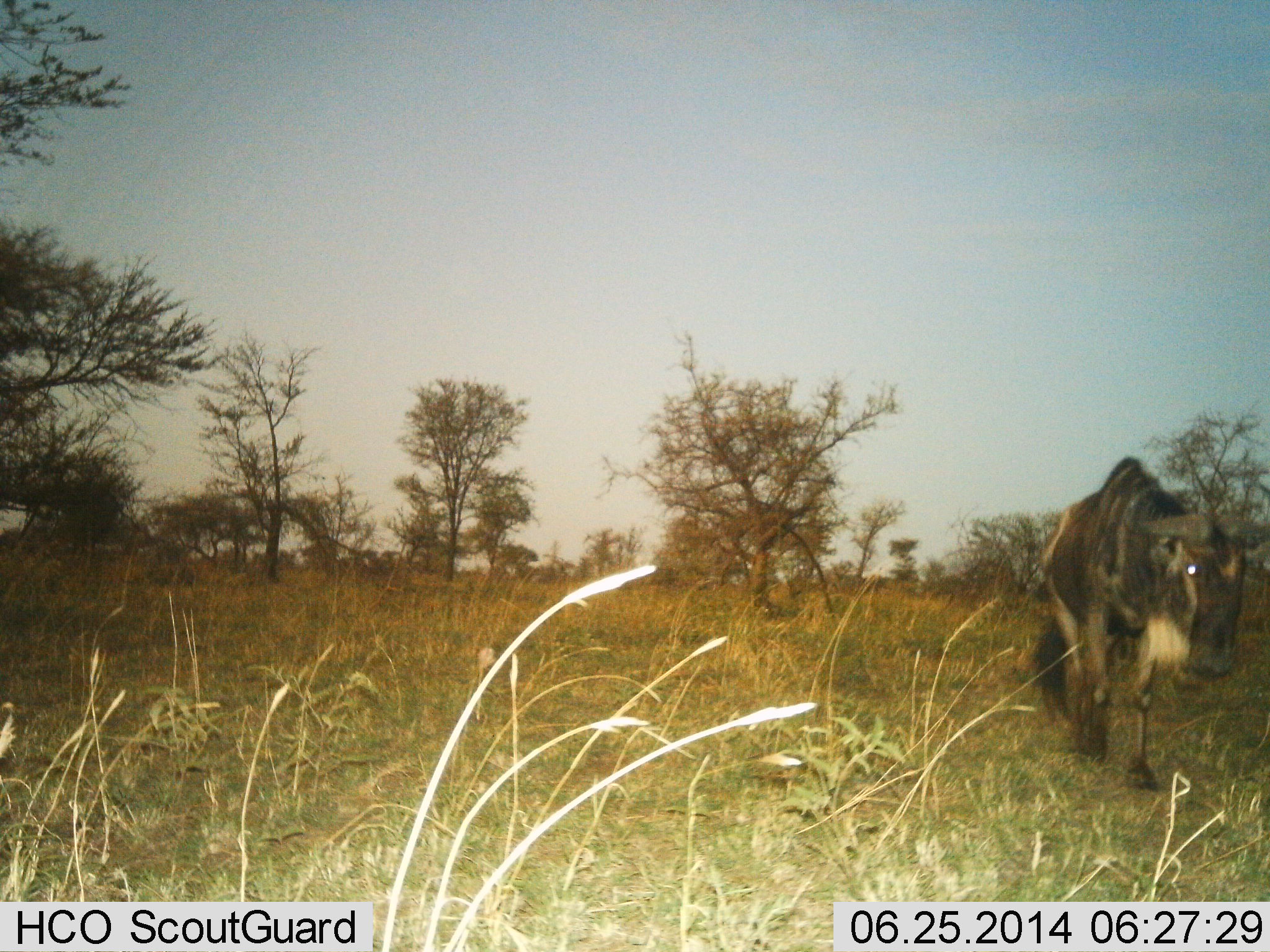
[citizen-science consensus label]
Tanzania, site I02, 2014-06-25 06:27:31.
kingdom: Animalia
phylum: Chordata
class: Mammalia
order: Artiodactyla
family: Bovidae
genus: Connochaetes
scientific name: Connochaetes taurinus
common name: blue wildebeest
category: wildebeest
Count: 1.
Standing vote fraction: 20%.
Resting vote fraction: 0%.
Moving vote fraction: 80%.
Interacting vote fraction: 0%.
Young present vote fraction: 0%.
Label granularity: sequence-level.